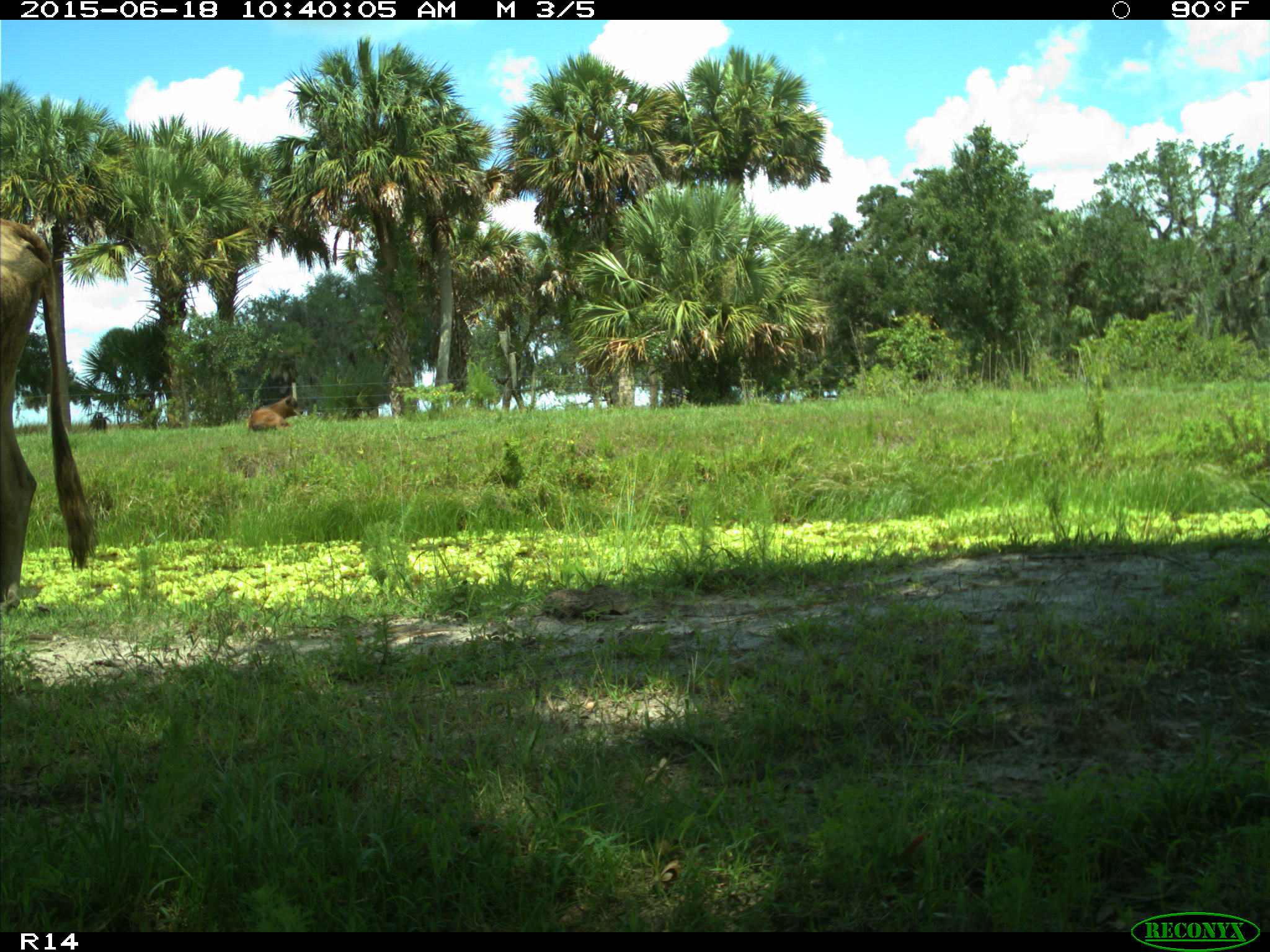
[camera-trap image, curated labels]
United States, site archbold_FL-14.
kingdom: Animalia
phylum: Chordata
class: Mammalia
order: Artiodactyla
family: Bovidae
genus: Bos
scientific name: Bos taurus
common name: domestic cow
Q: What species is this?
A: Bos taurus (domestic cow).